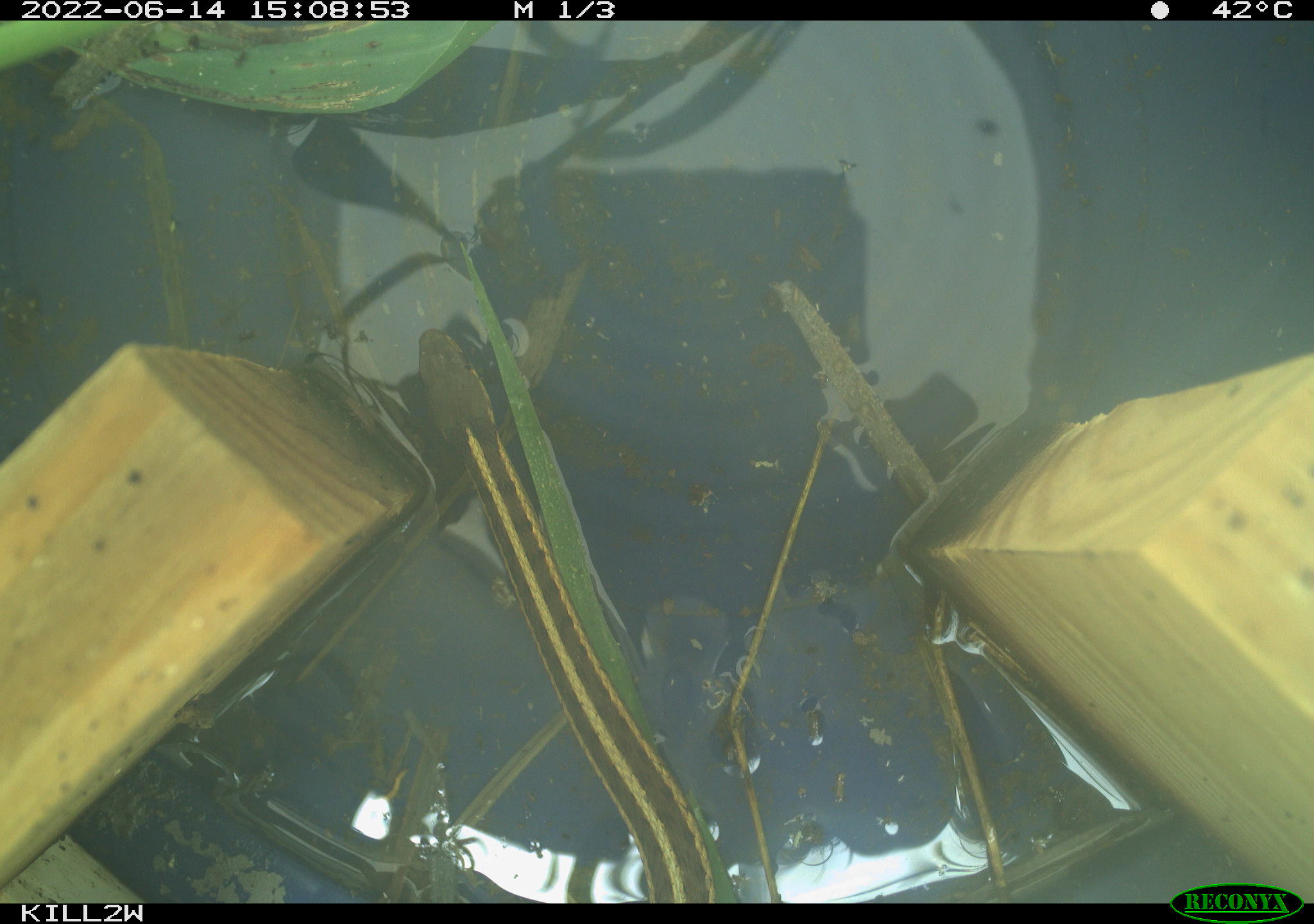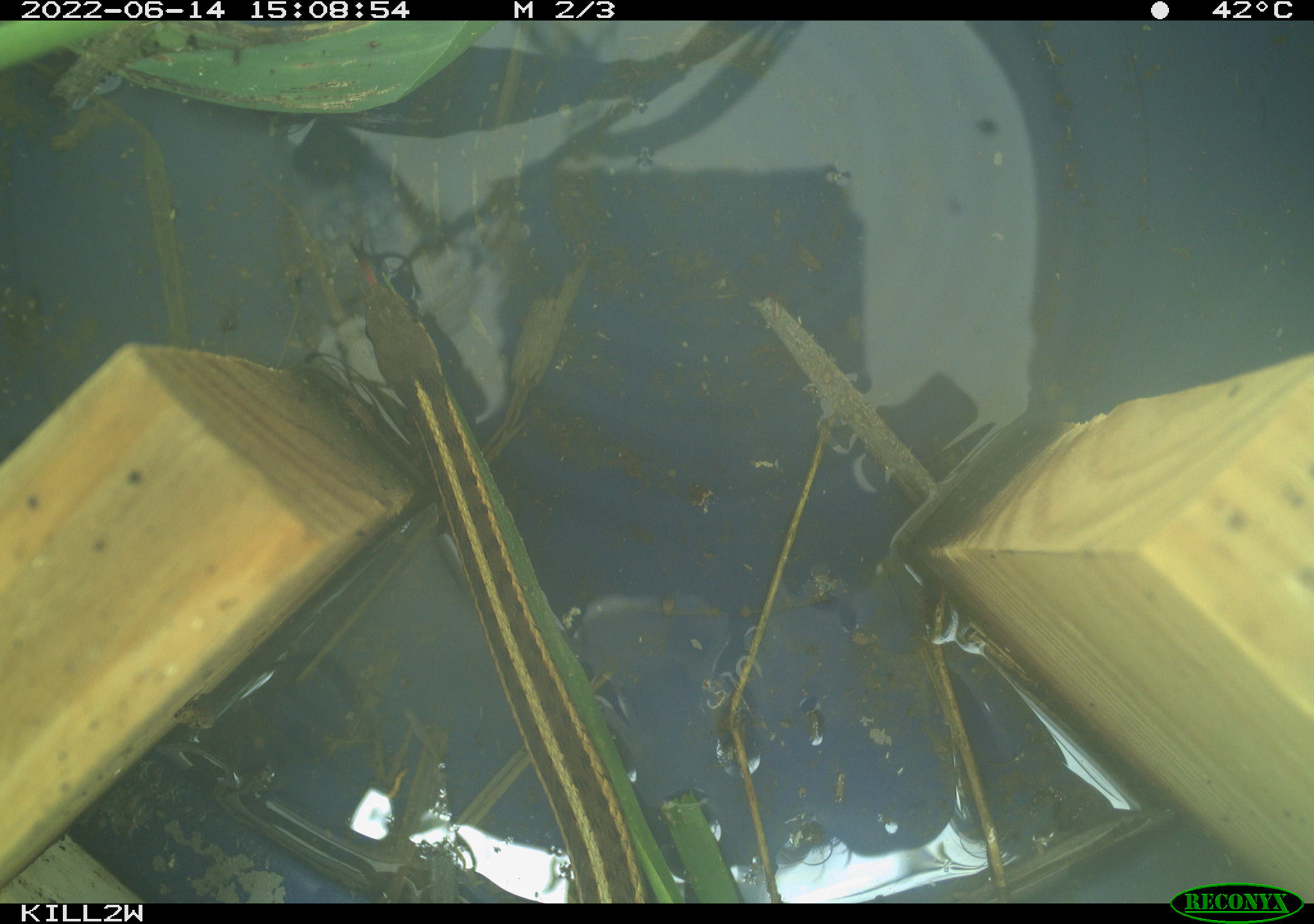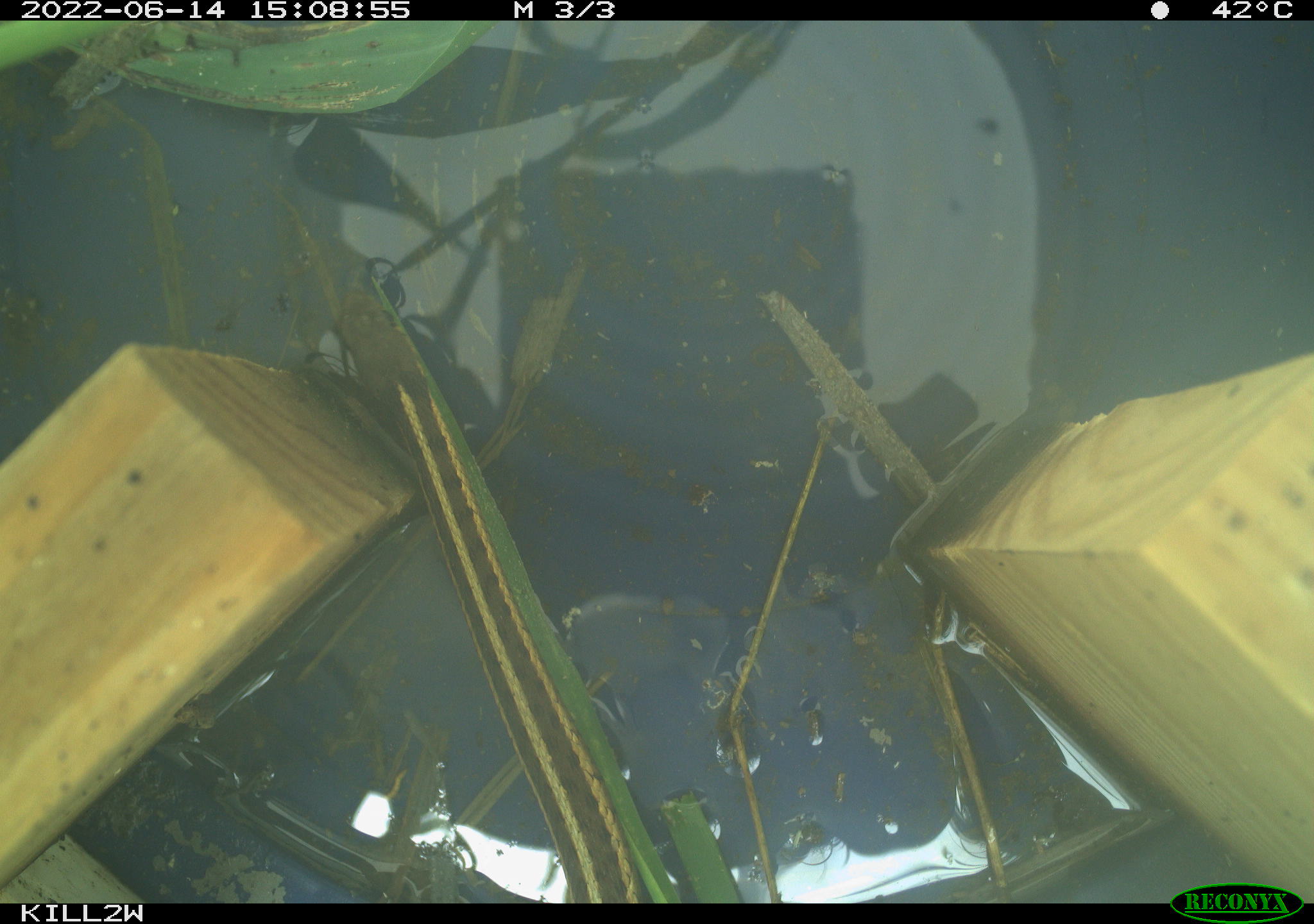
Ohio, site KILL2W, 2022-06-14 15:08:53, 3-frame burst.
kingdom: Animalia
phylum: Chordata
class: Reptilia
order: Squamata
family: Colubridae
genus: Thamnophis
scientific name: Thamnophis sirtalis sirtalis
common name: eastern gartersnake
Eastern gartersnake (Thamnophis sirtalis sirtalis).